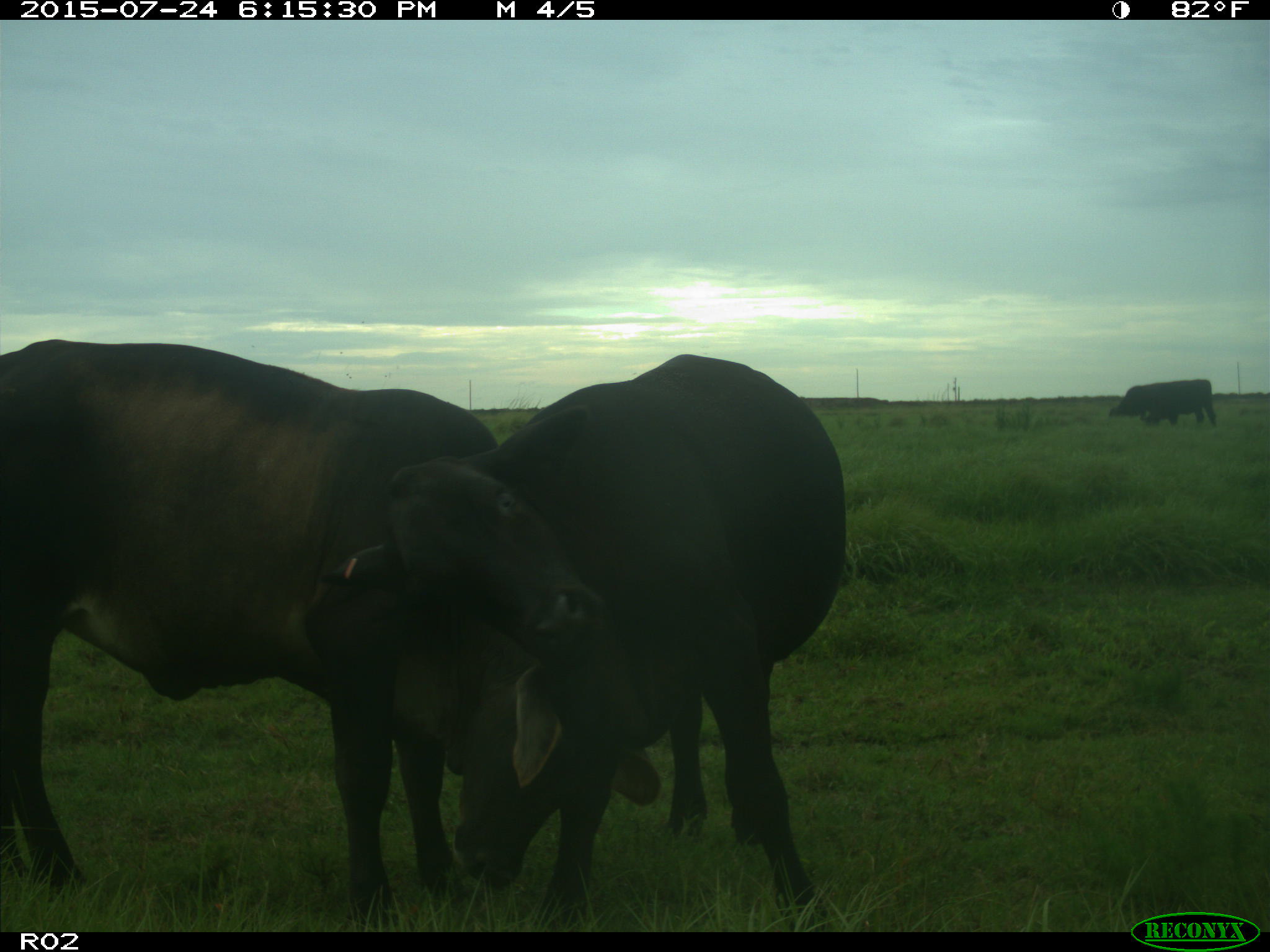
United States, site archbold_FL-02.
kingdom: Animalia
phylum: Chordata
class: Mammalia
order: Artiodactyla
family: Bovidae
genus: Bos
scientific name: Bos taurus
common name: domestic cow